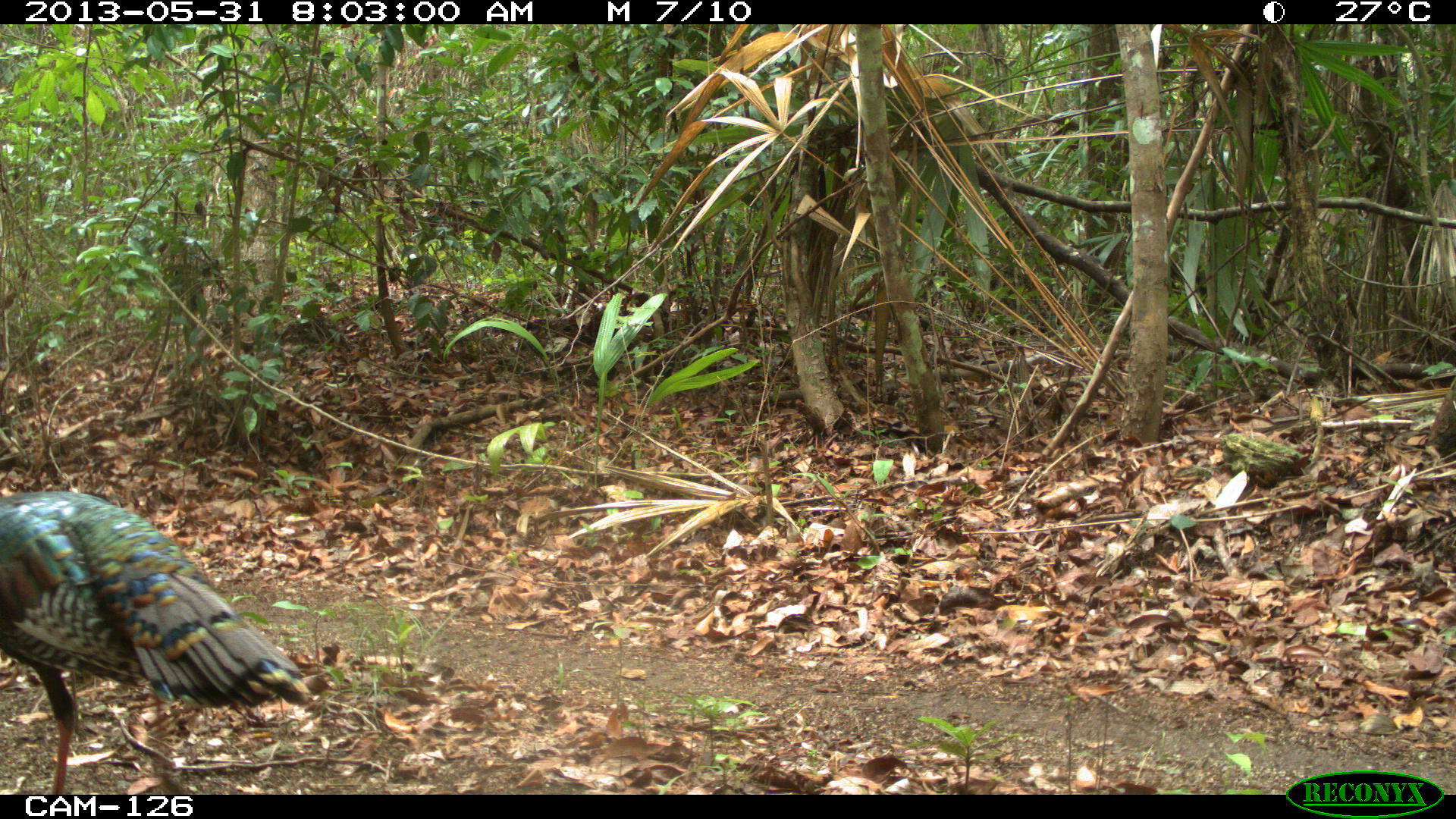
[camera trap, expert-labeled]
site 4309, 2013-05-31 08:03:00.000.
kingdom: Animalia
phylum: Chordata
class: Aves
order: Galliformes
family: Phasianidae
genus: Meleagris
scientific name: Meleagris ocellata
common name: ocellated turkey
Meleagris ocellata (ocellated turkey), count 1, sex male.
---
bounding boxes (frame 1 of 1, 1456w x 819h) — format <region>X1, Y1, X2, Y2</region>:
meleagris ocellata: <region>0, 490, 312, 795</region>